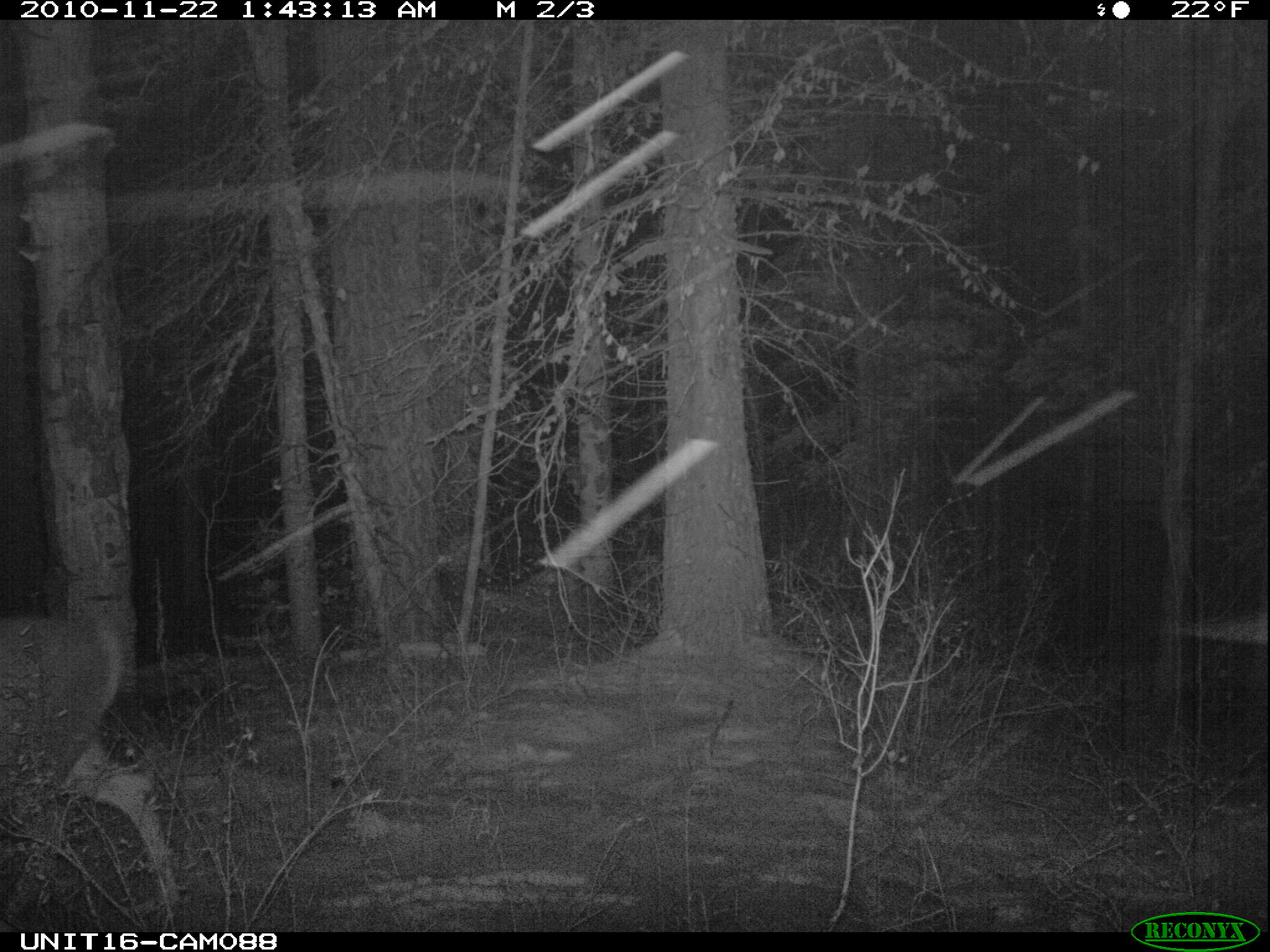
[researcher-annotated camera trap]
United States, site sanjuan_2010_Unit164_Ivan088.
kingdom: Animalia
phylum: Chordata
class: Mammalia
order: Artiodactyla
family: Cervidae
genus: Odocoileus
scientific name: Odocoileus hemionus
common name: mule deer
Odocoileus hemionus (mule deer).